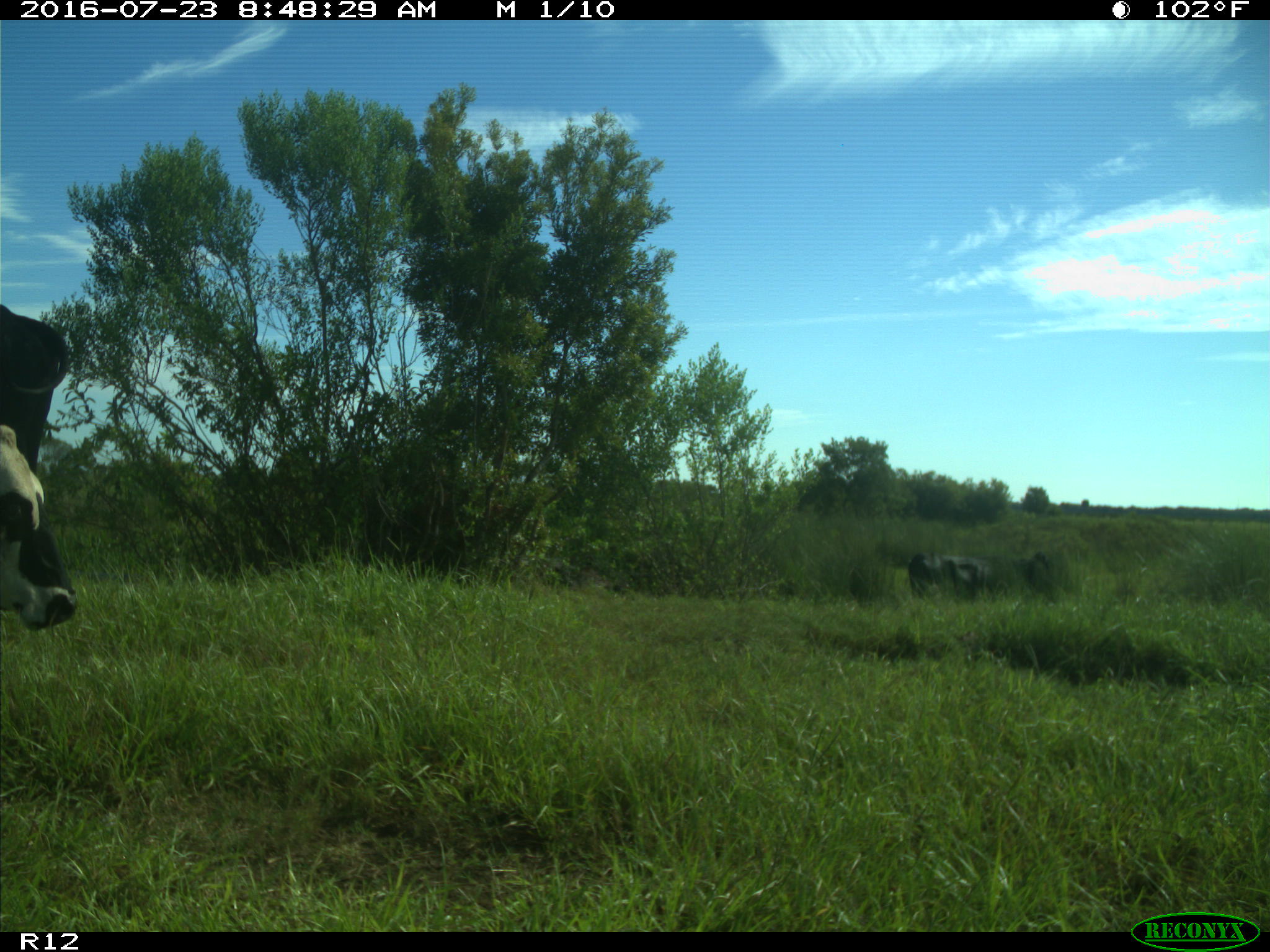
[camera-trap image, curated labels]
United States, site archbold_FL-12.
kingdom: Animalia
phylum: Chordata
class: Mammalia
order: Artiodactyla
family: Bovidae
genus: Bos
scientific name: Bos taurus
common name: domestic cow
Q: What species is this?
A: Bos taurus (domestic cow).